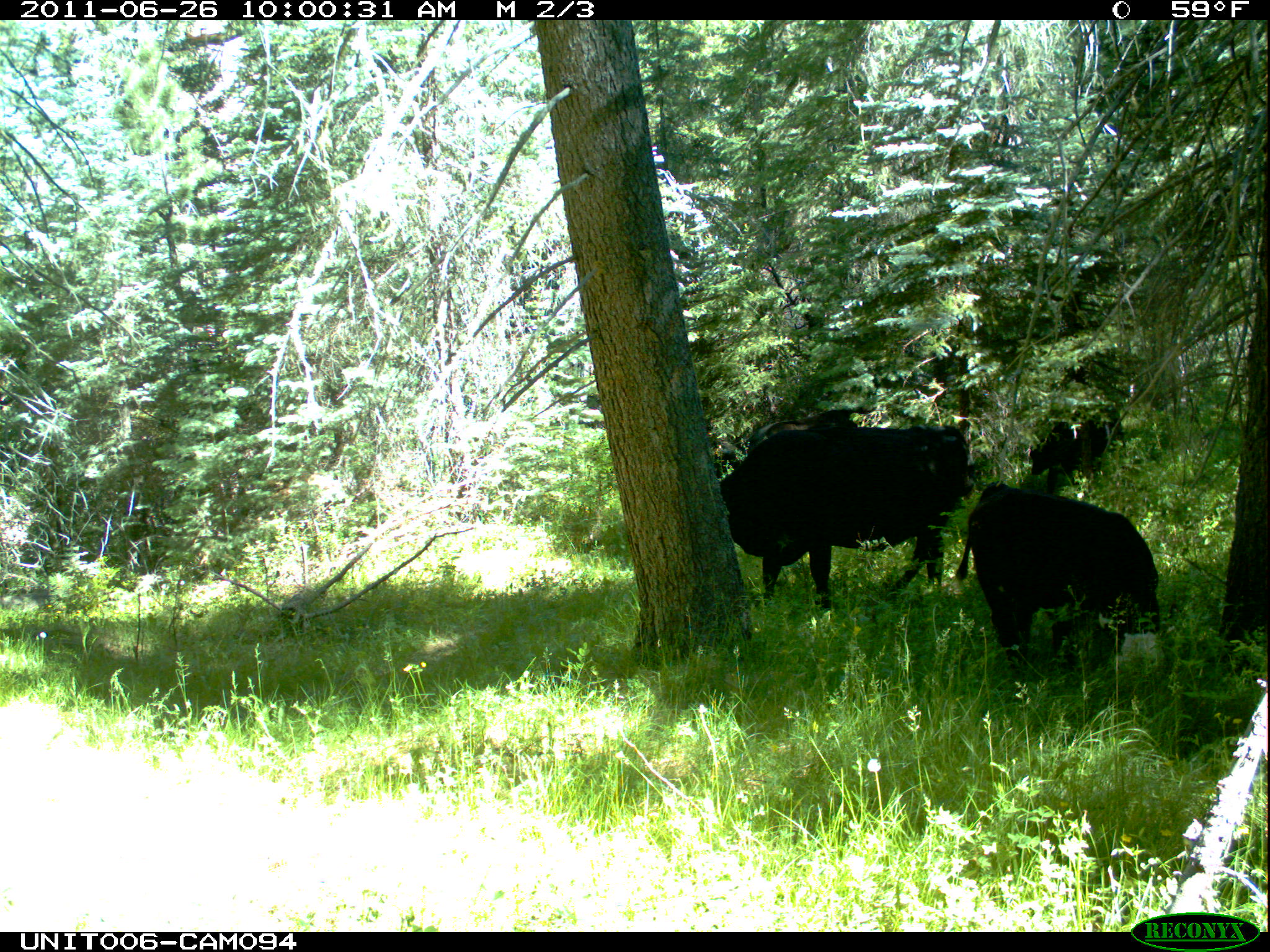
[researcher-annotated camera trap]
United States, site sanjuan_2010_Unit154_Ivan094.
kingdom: Animalia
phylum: Chordata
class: Mammalia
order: Artiodactyla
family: Bovidae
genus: Bos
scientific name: Bos taurus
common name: domestic cow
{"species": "Bos taurus (domestic cow)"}